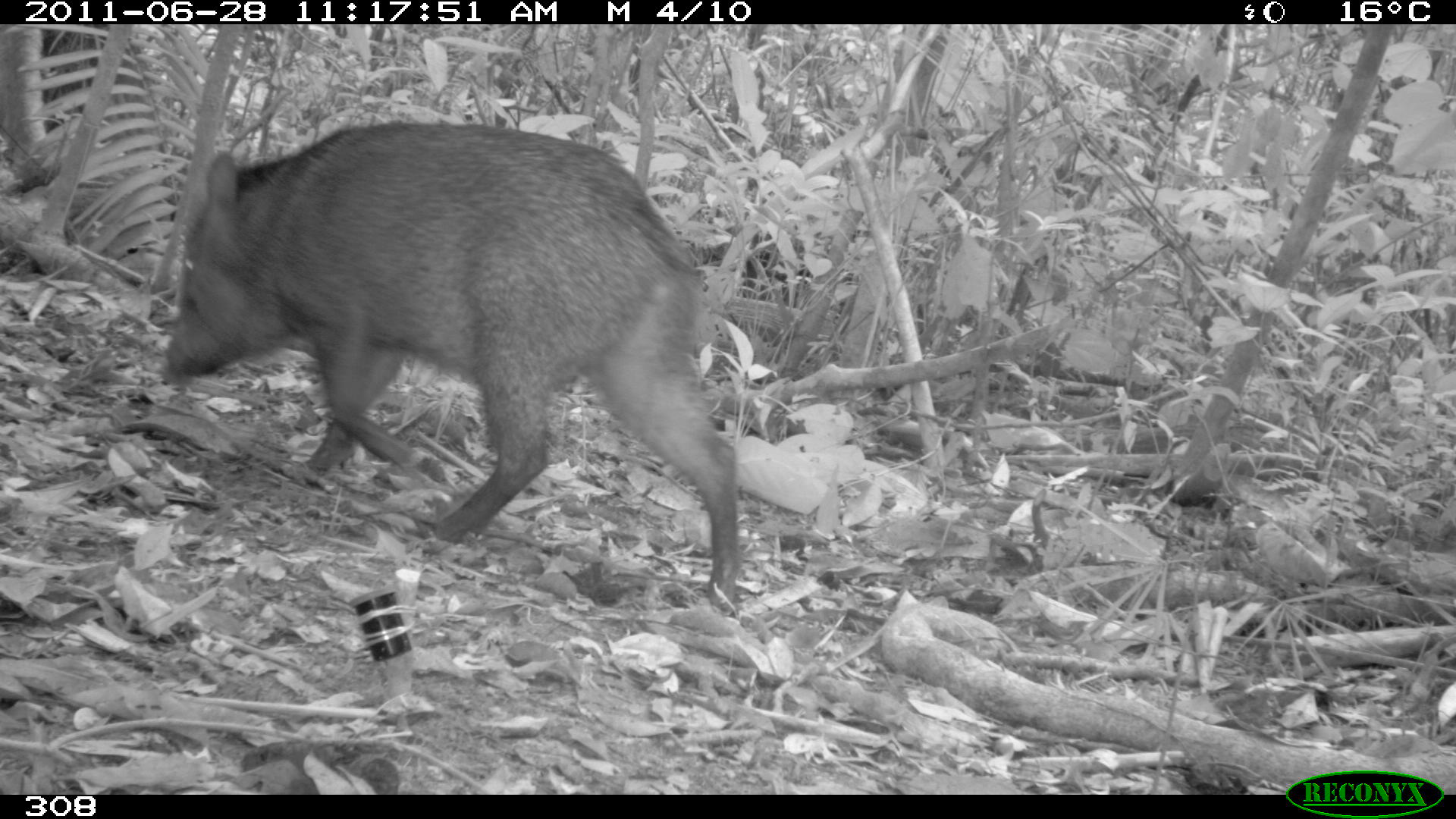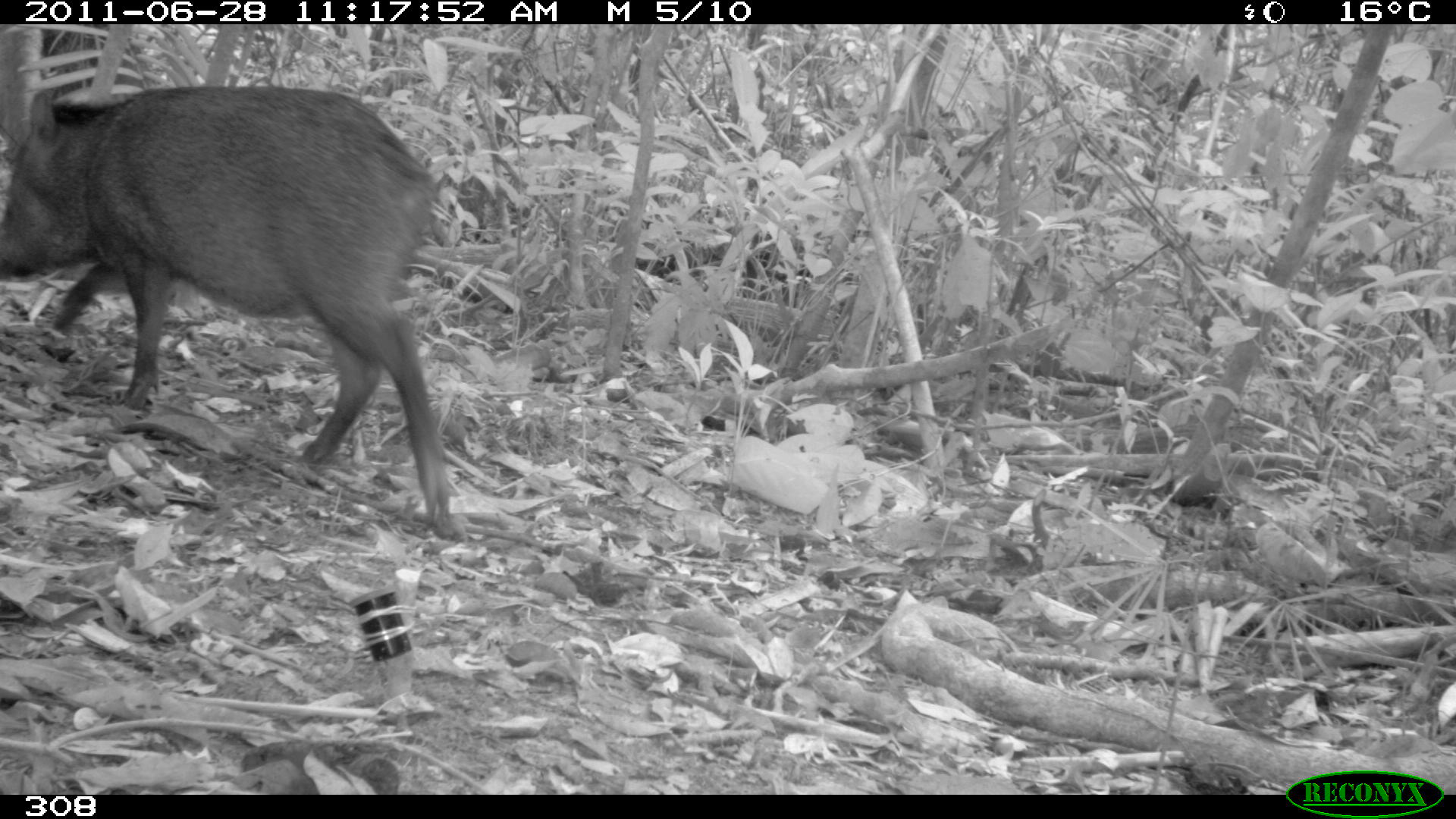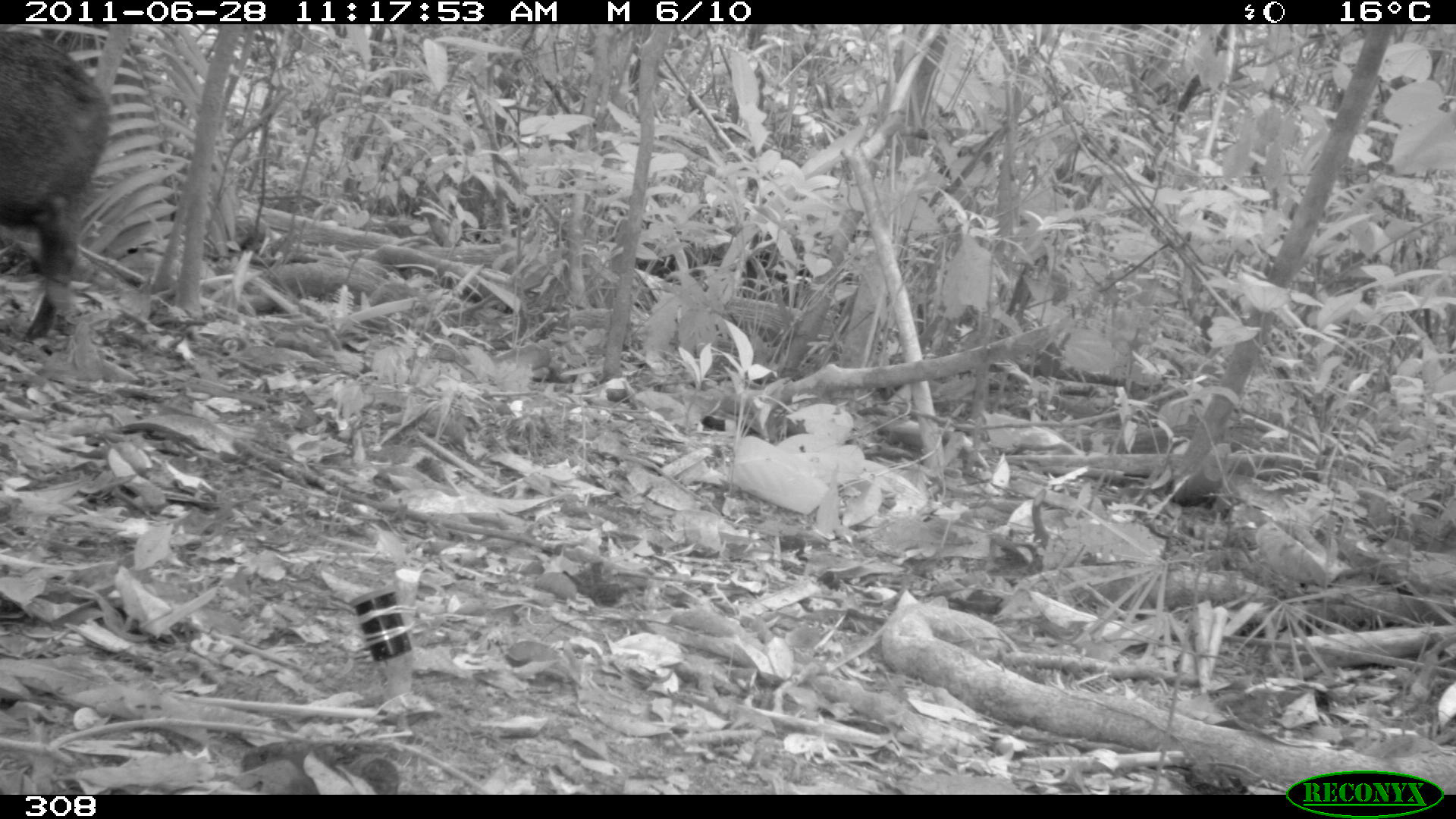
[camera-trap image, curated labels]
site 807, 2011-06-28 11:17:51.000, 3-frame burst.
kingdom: Animalia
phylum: Chordata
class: Mammalia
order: Artiodactyla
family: Tayassuidae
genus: Pecari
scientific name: Pecari tajacu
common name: collared peccary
Pecari tajacu (collared peccary).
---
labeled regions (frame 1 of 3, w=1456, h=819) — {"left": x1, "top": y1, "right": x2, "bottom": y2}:
pecari tajacu: {"left": 163, "top": 120, "right": 741, "bottom": 608}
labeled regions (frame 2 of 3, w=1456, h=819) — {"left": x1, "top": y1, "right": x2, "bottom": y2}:
pecari tajacu: {"left": 0, "top": 84, "right": 465, "bottom": 538}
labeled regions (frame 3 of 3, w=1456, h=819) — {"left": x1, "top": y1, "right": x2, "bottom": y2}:
pecari tajacu: {"left": 1, "top": 29, "right": 111, "bottom": 345}